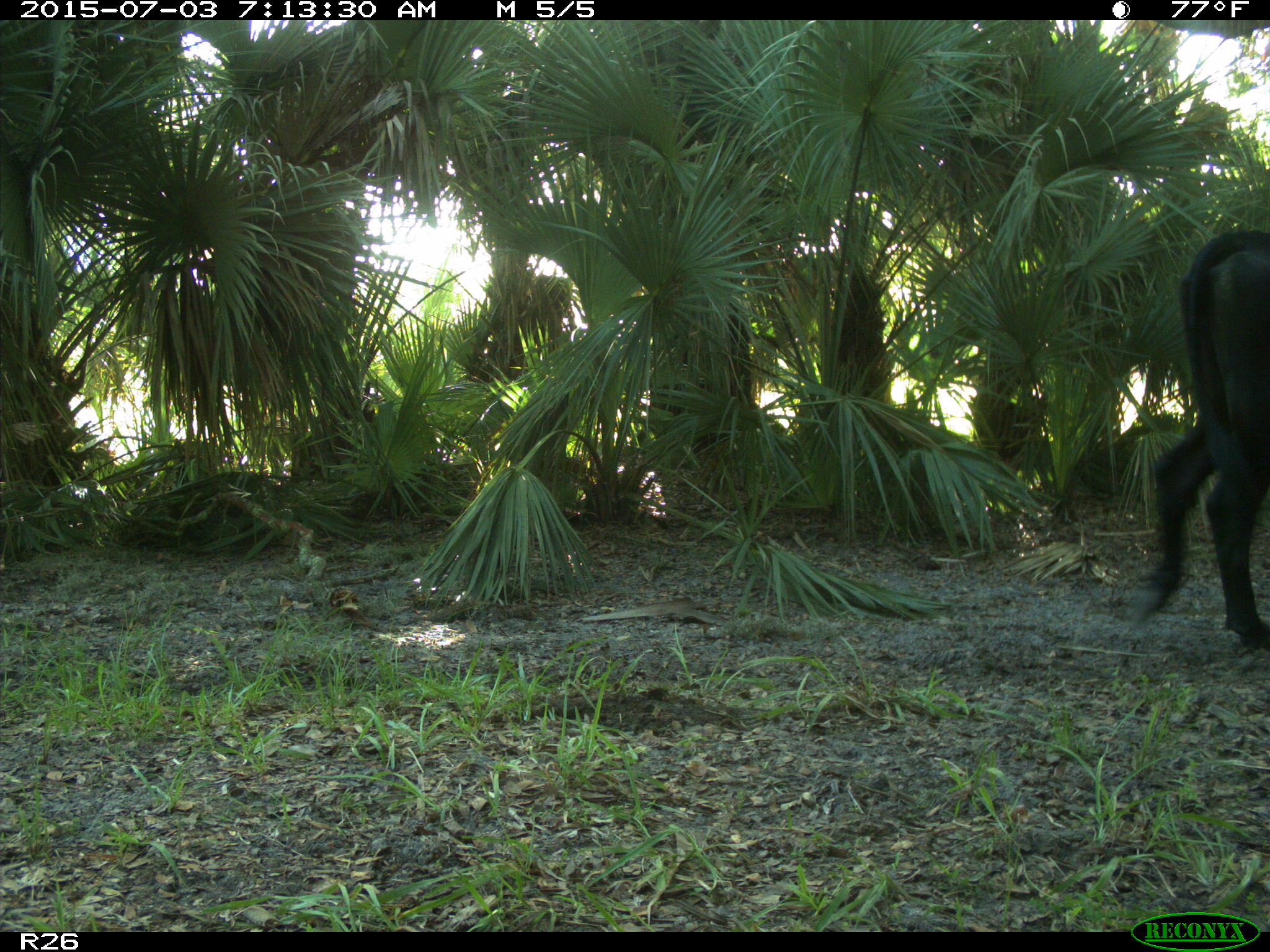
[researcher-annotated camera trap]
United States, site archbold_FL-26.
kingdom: Animalia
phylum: Chordata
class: Mammalia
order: Artiodactyla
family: Bovidae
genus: Bos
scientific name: Bos taurus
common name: domestic cow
Bos taurus (domestic cow).